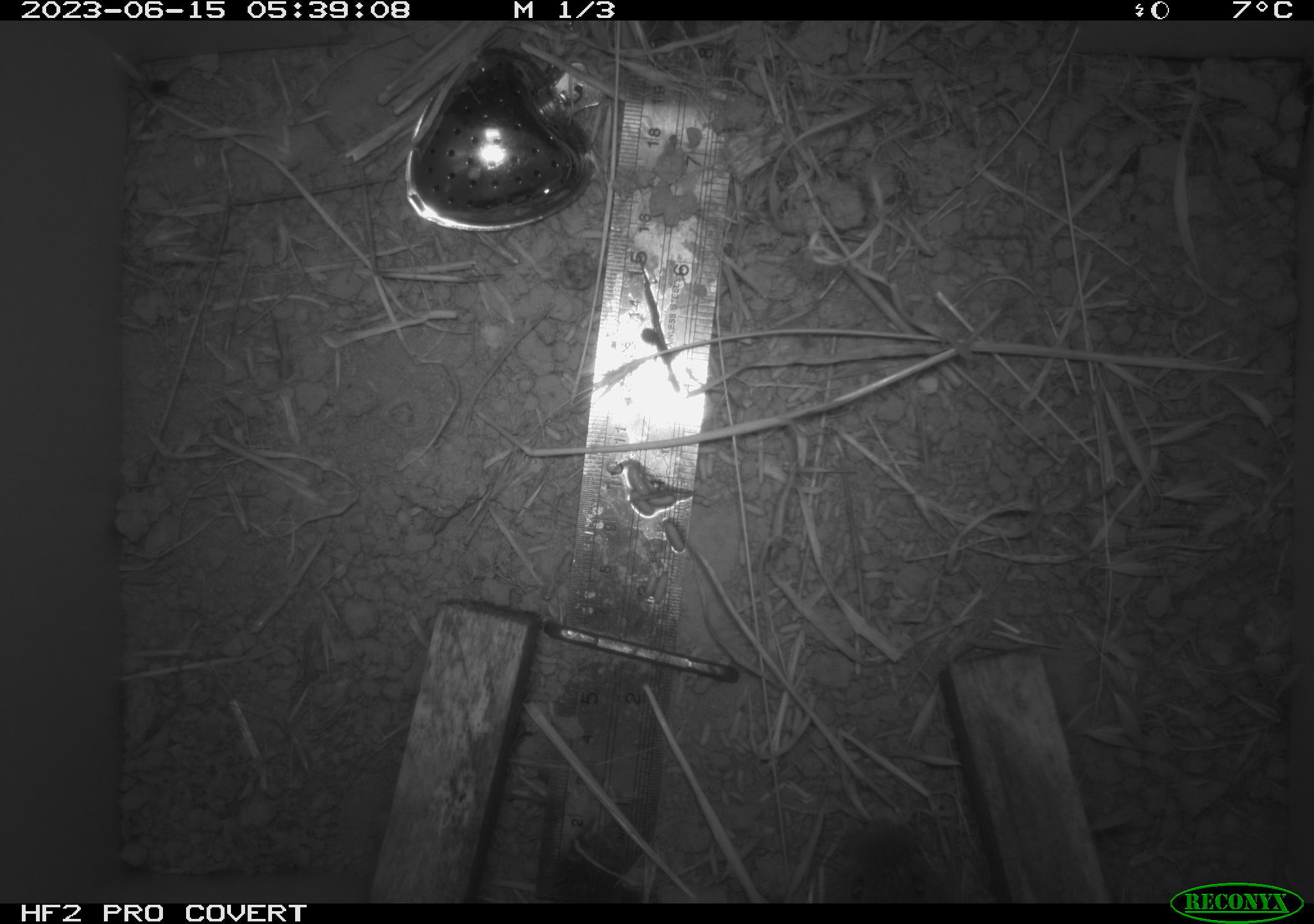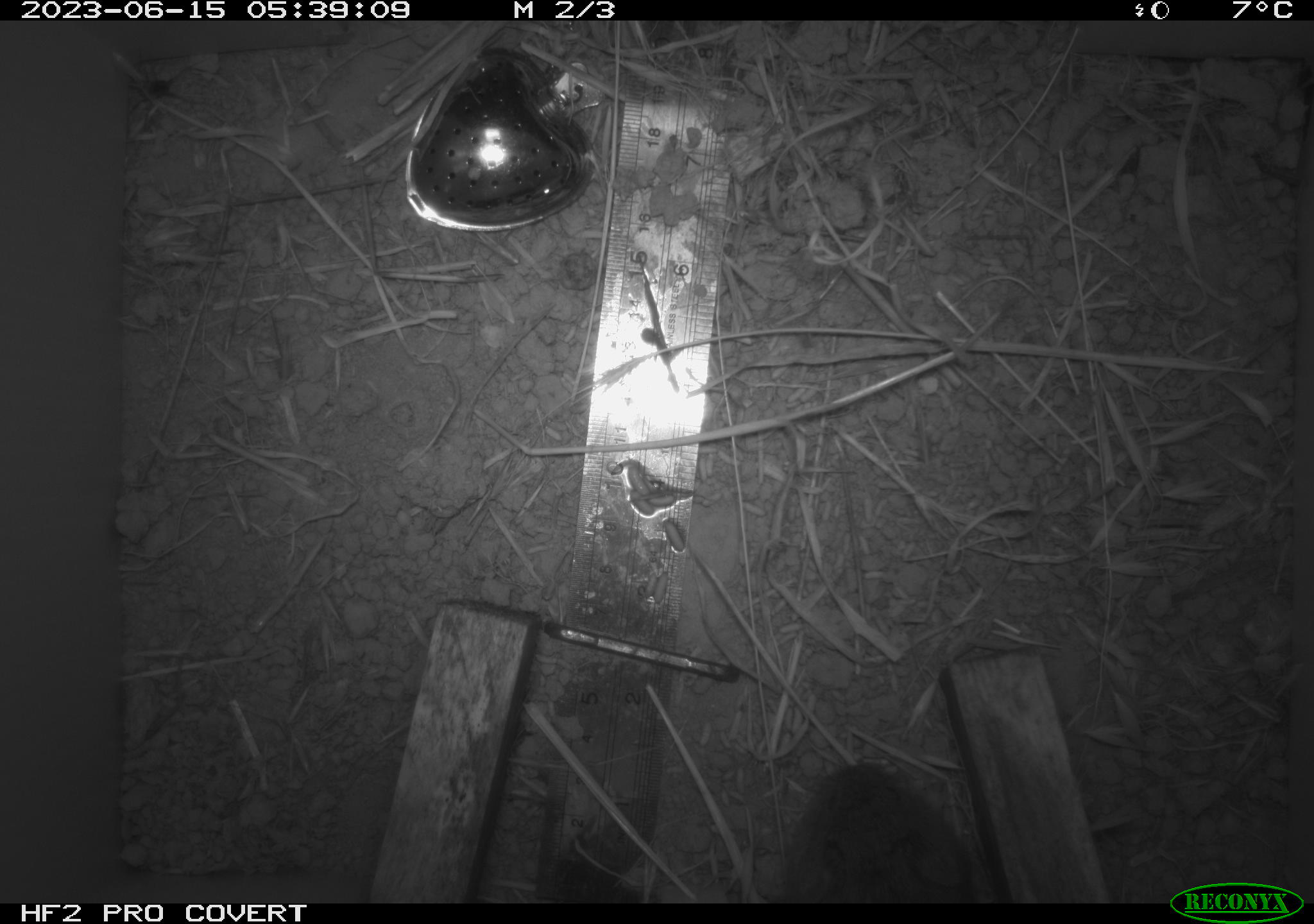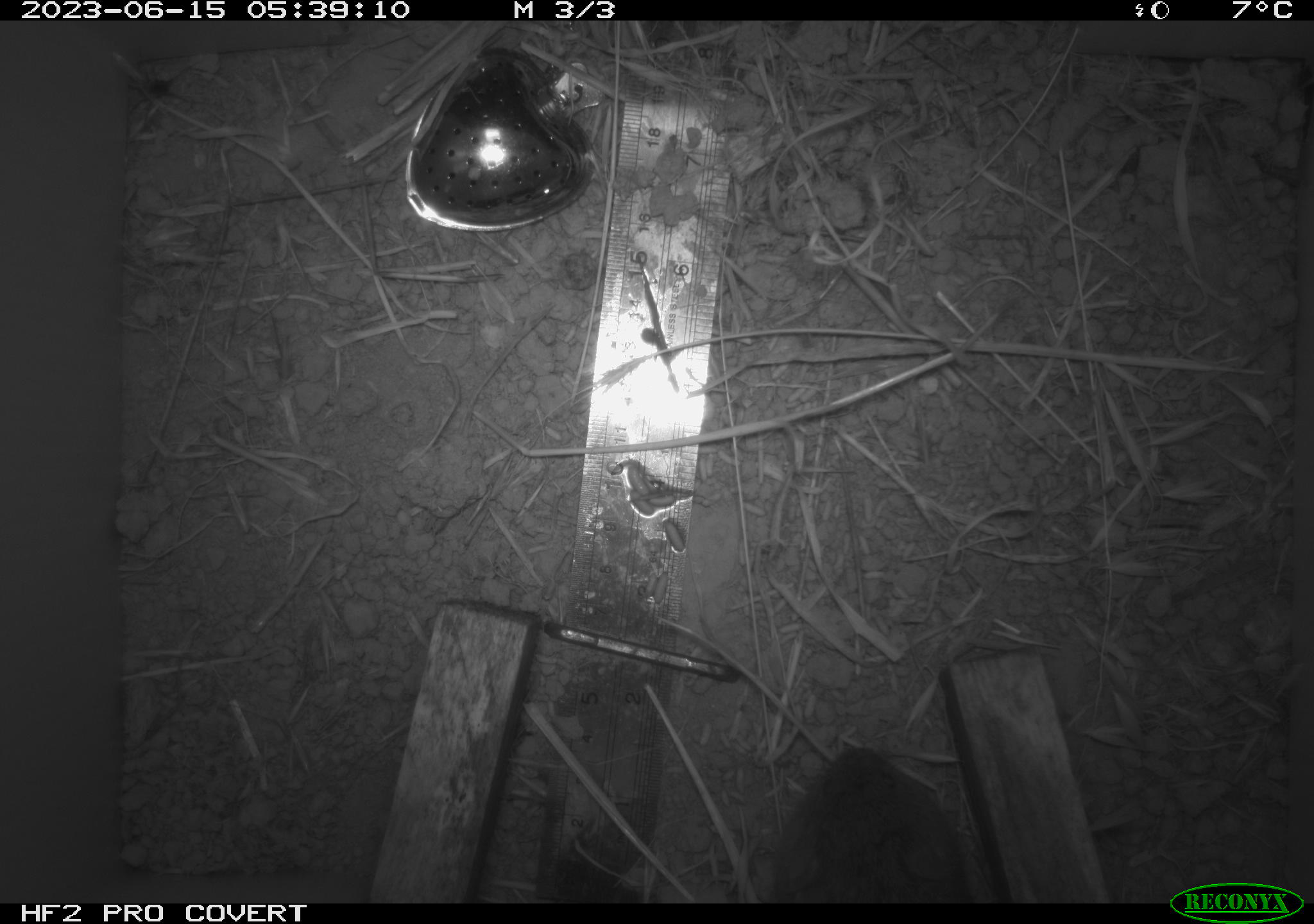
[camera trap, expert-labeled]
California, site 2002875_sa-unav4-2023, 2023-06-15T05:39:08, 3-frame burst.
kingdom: Animalia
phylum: Chordata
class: Mammalia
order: Rodentia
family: Cricetidae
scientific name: Arvicolinae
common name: voles, lemmings, and muskrats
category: arvicolinae subfamily